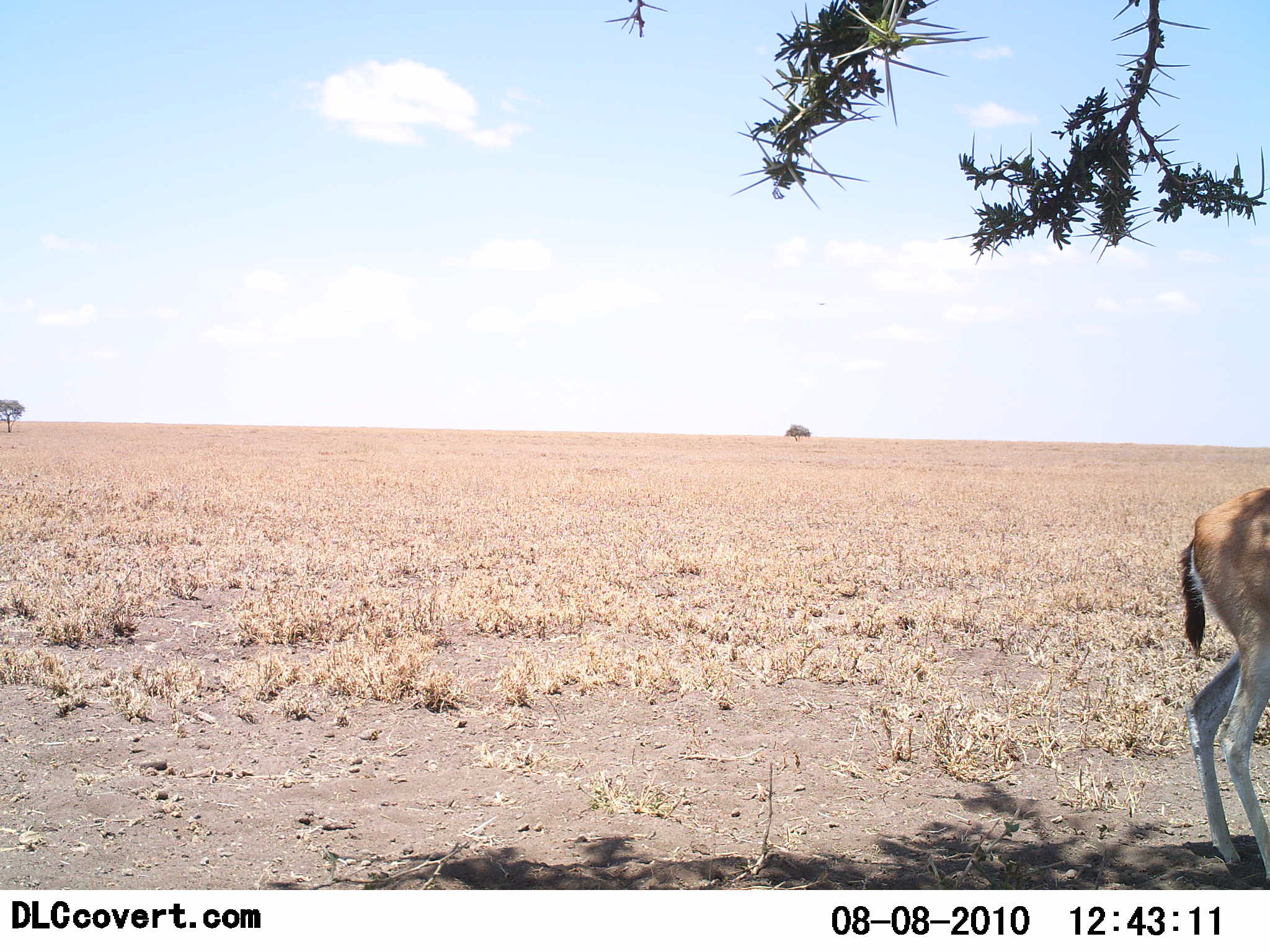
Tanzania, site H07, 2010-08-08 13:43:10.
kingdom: Animalia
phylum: Chordata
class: Mammalia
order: Artiodactyla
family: Bovidae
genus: Eudorcas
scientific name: Eudorcas thomsonii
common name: thomson's gazelle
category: gazellethomsons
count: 1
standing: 93%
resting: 0%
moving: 7%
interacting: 0%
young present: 0%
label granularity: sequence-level